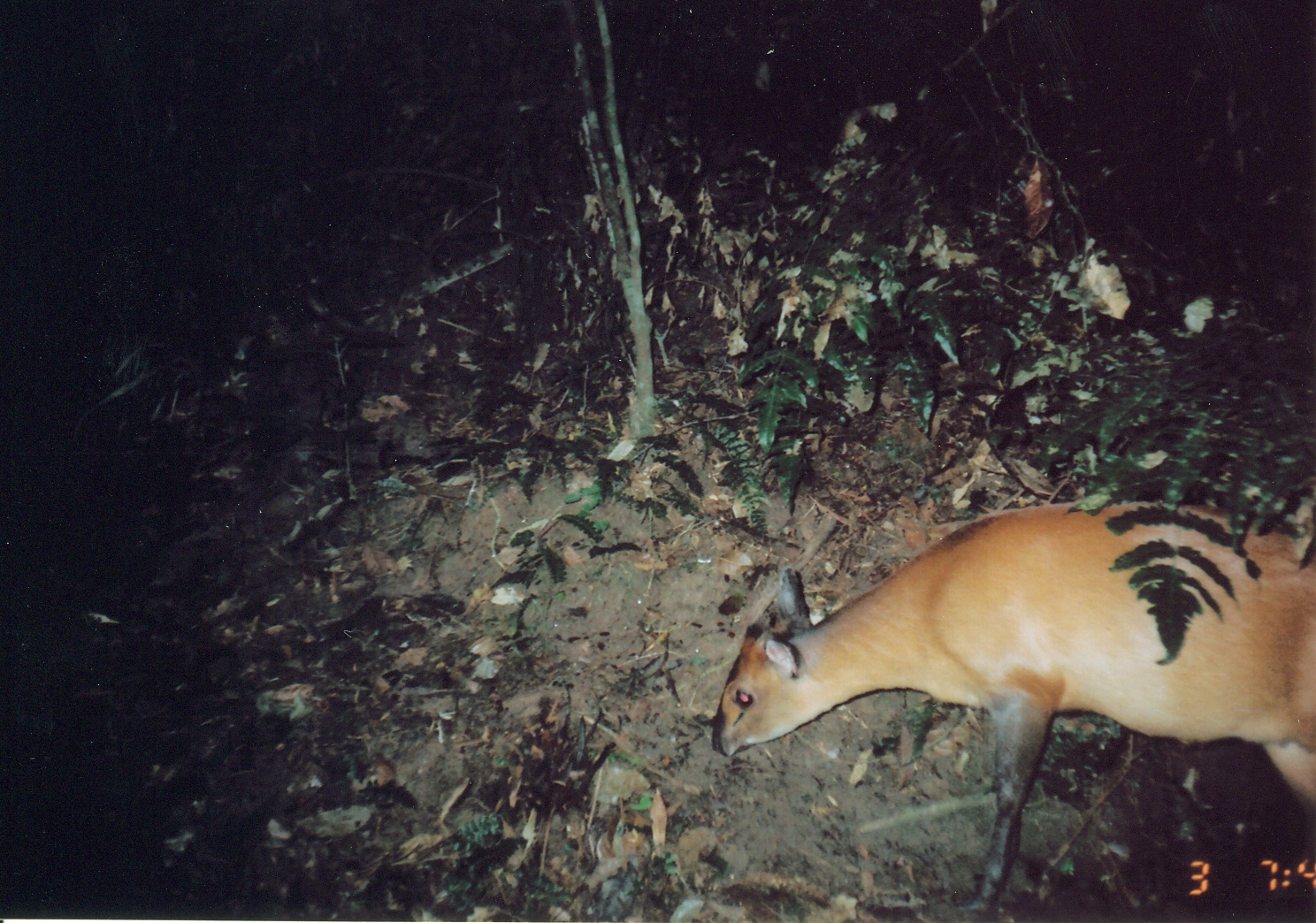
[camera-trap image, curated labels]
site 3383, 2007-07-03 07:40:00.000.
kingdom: Animalia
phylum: Chordata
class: Mammalia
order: Artiodactyla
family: Bovidae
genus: Cephalophus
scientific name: Cephalophus harveyi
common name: harvey's duiker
Cephalophus harveyi (harvey's duiker), count 1.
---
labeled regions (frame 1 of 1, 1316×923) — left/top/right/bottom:
cephalophus harveyi: 709/492/1316/919